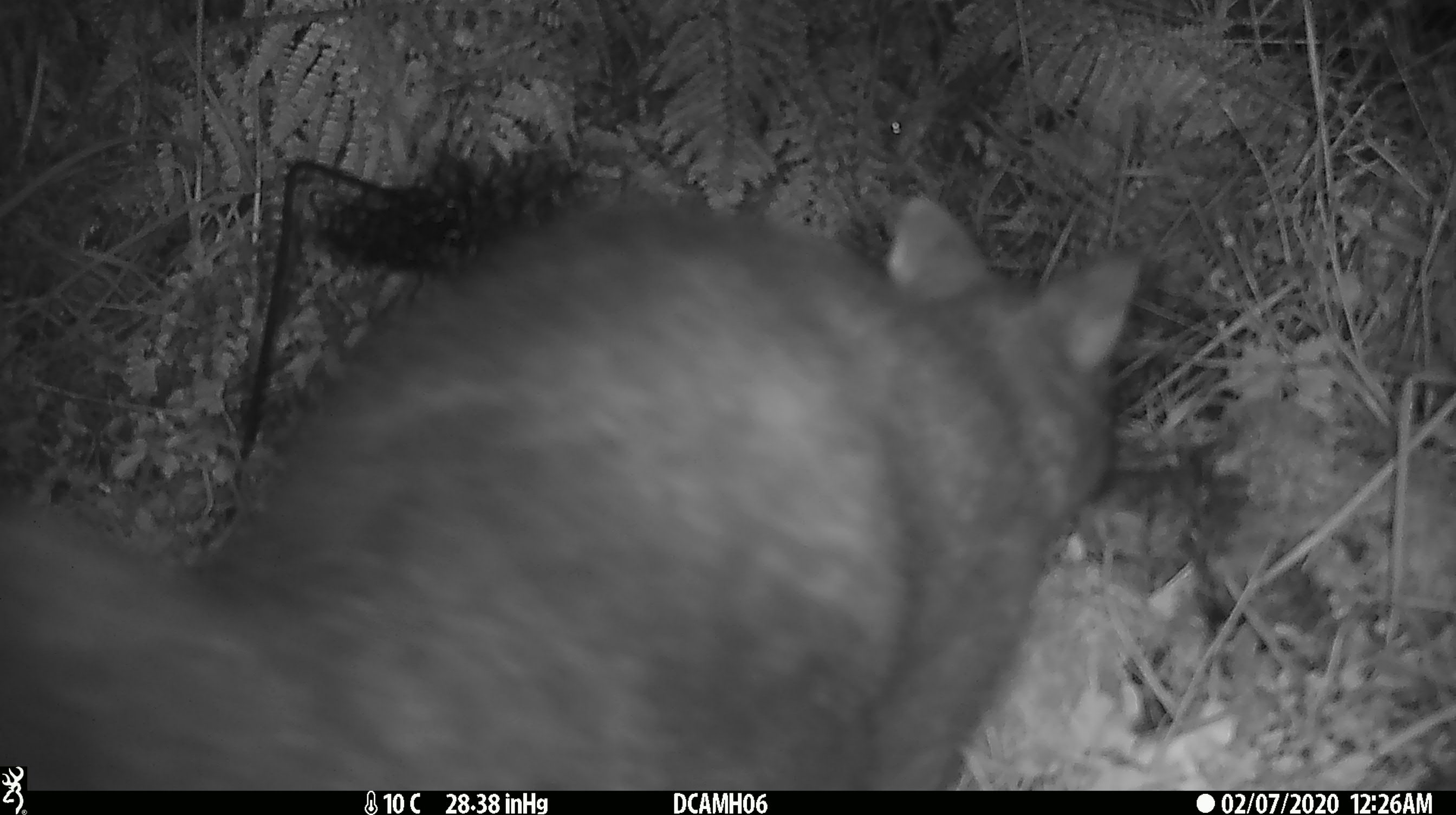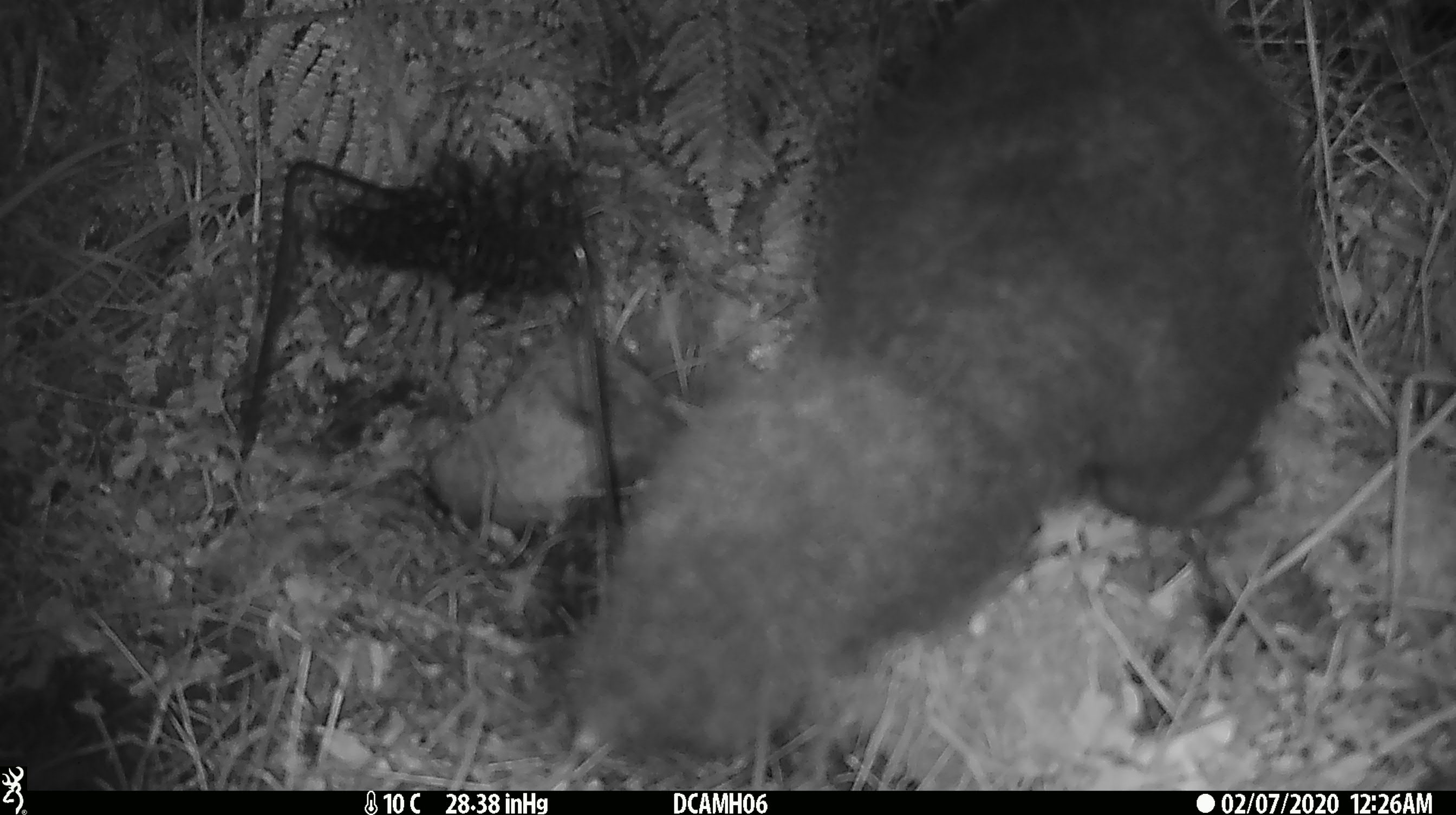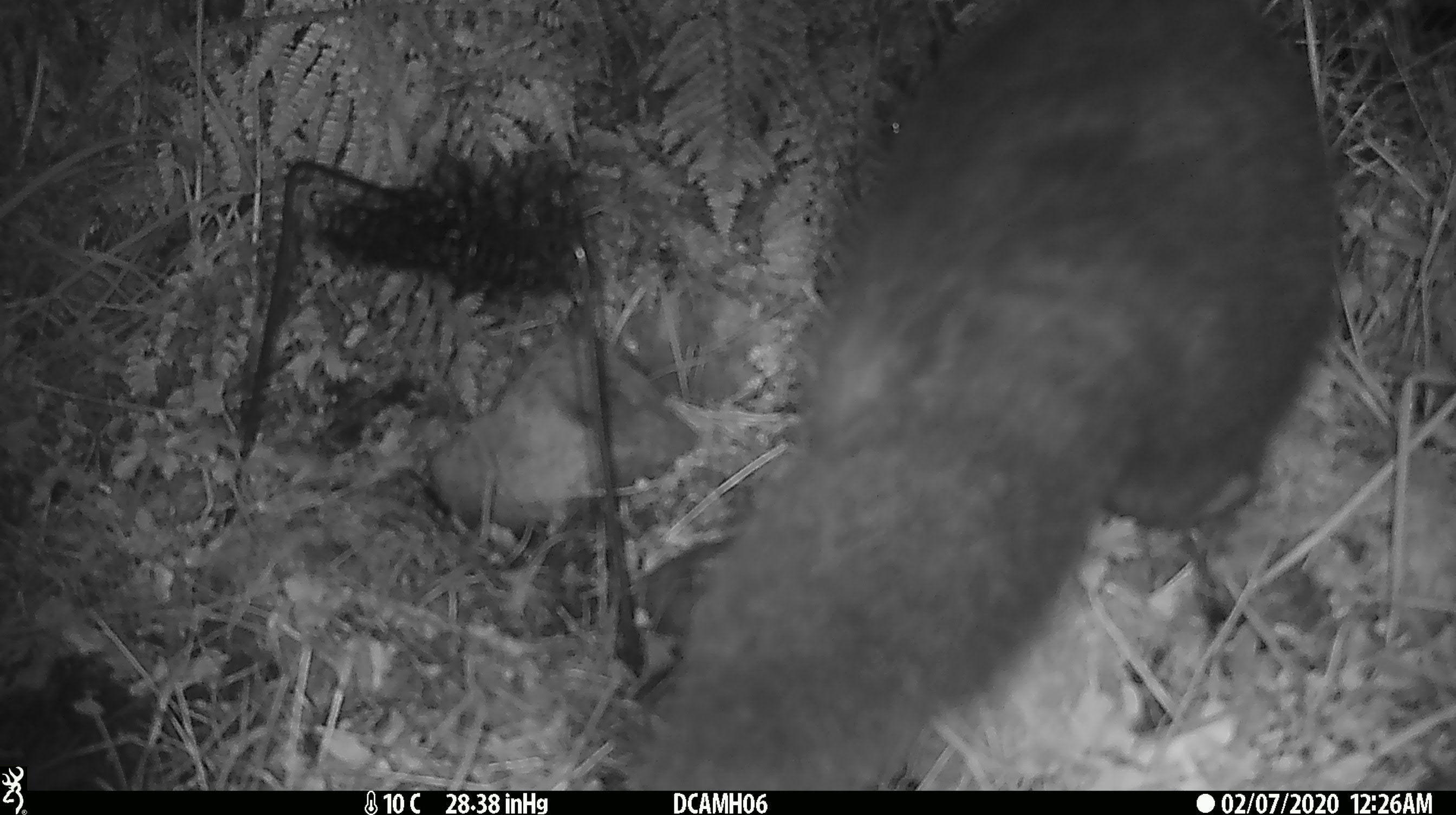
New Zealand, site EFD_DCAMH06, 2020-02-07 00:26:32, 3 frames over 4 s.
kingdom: Animalia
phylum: Chordata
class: Mammalia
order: Diprotodontia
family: Phalangeridae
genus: Trichosurus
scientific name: Trichosurus vulpecula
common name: common brushtail possum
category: possum